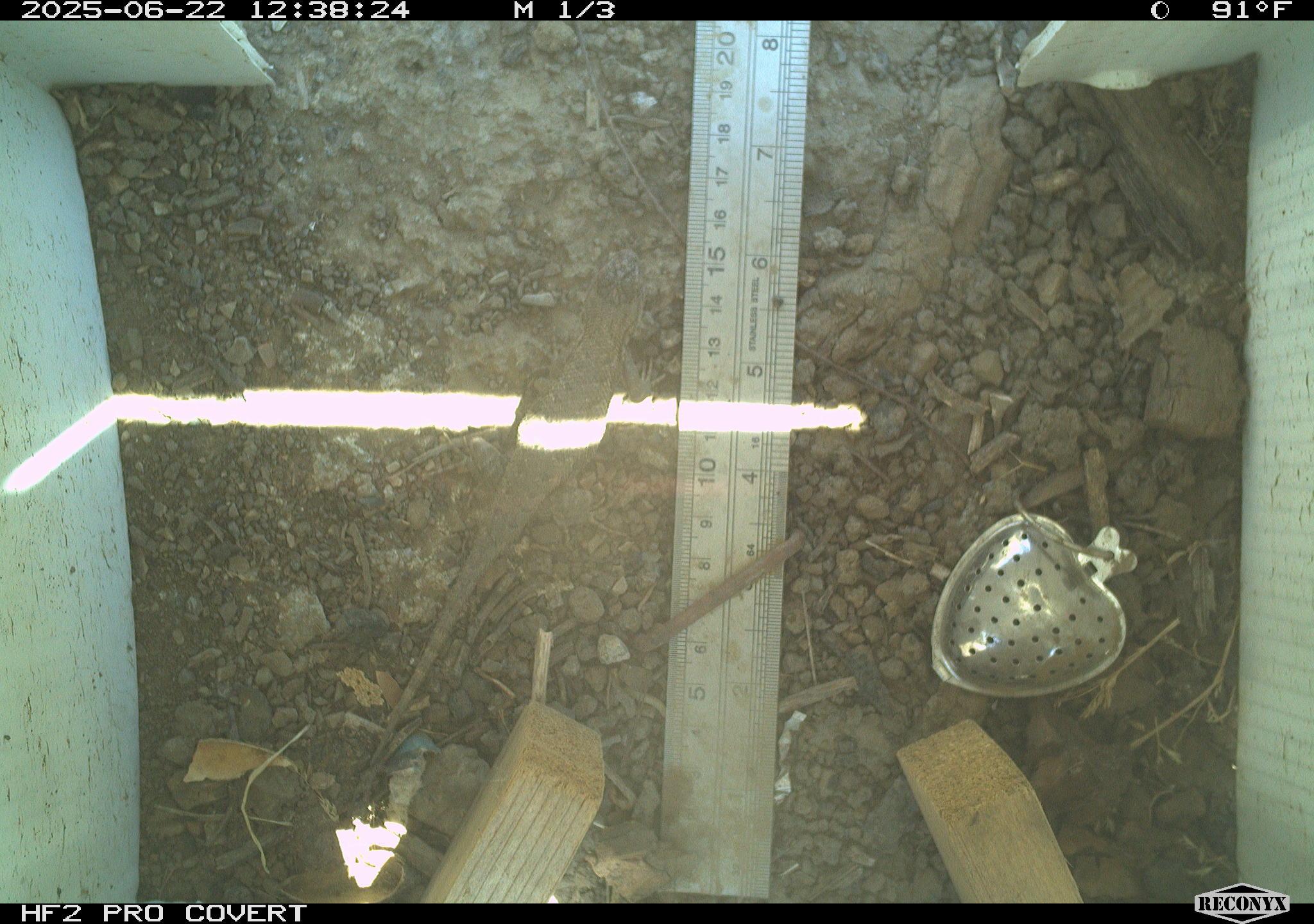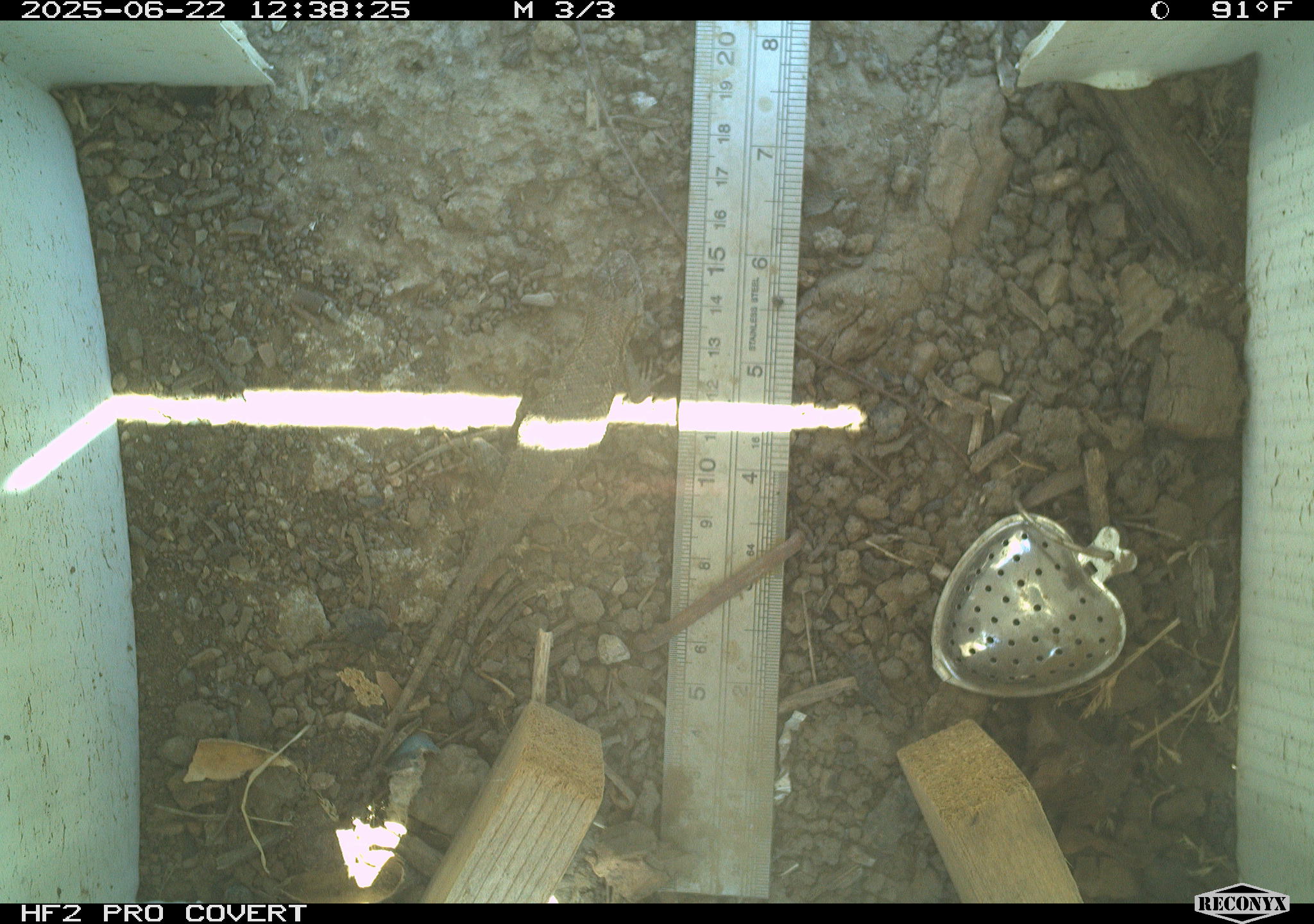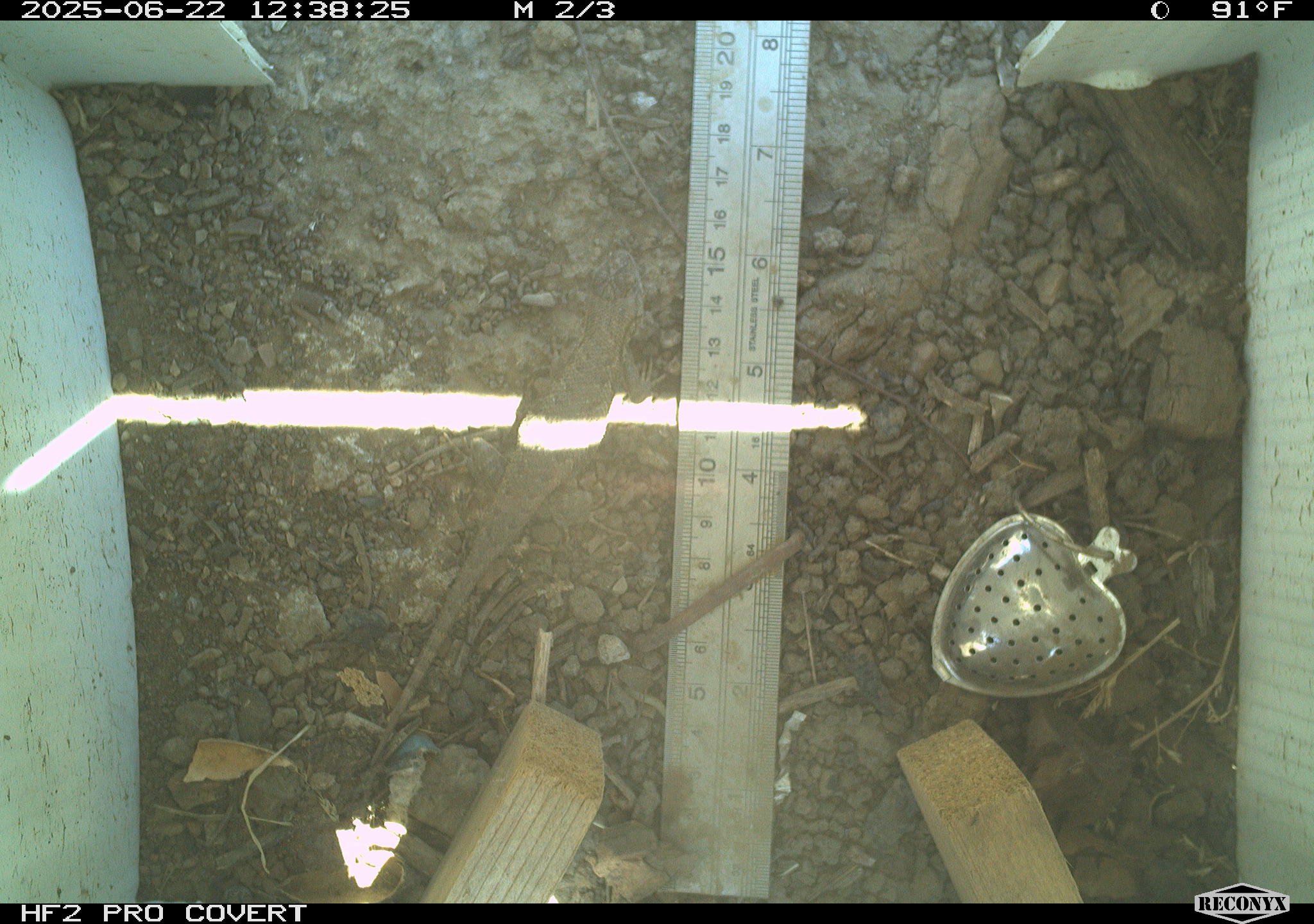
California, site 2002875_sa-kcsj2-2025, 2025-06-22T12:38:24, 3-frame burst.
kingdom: Animalia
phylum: Chordata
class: Reptilia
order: Squamata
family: Phrynosomatidae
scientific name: Phrynosomatidae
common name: north american spiny lizards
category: sceloporus/uta species